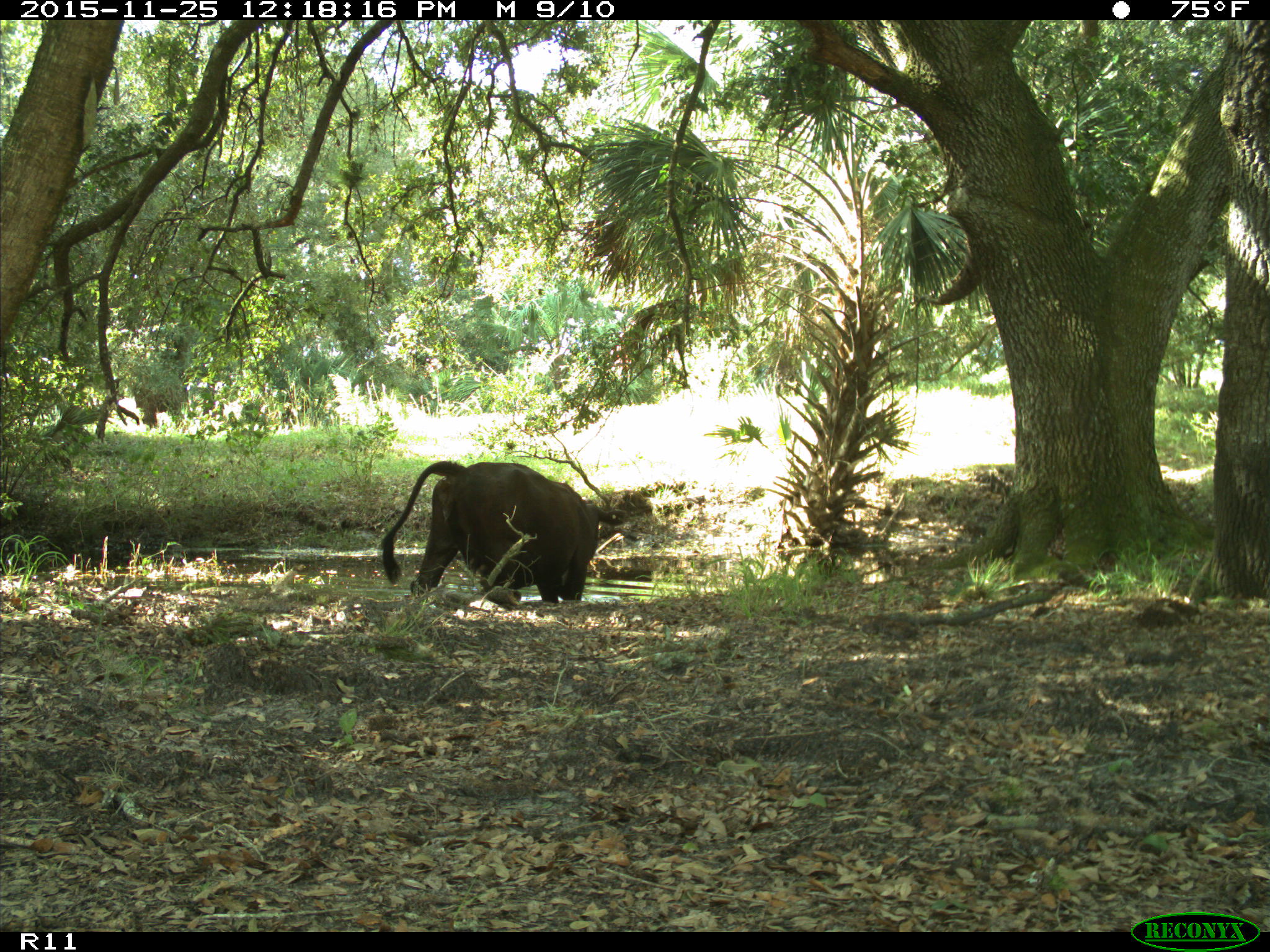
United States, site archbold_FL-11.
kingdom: Animalia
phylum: Chordata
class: Mammalia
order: Artiodactyla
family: Bovidae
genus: Bos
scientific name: Bos taurus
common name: domestic cow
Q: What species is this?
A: Bos taurus (domestic cow).